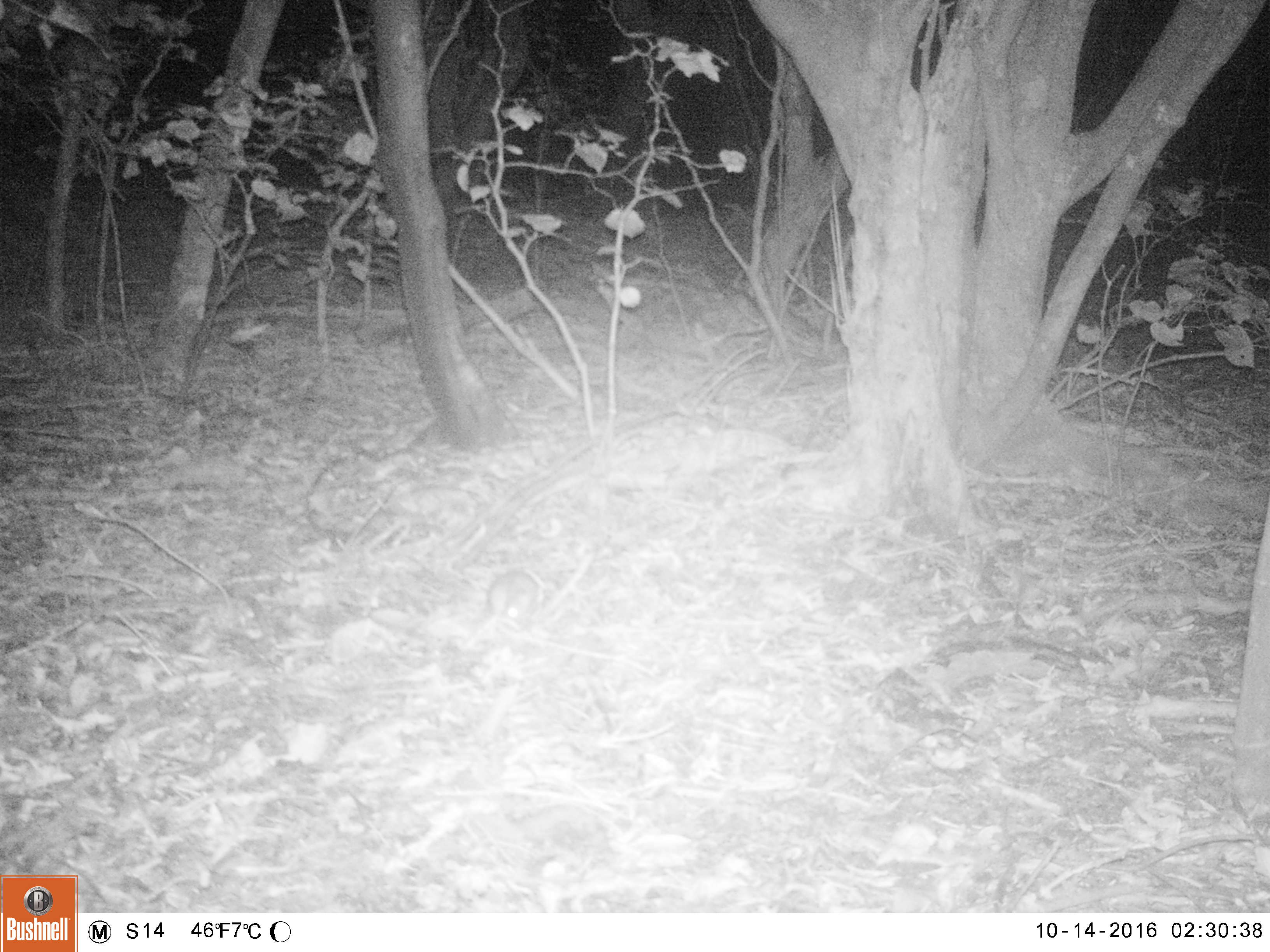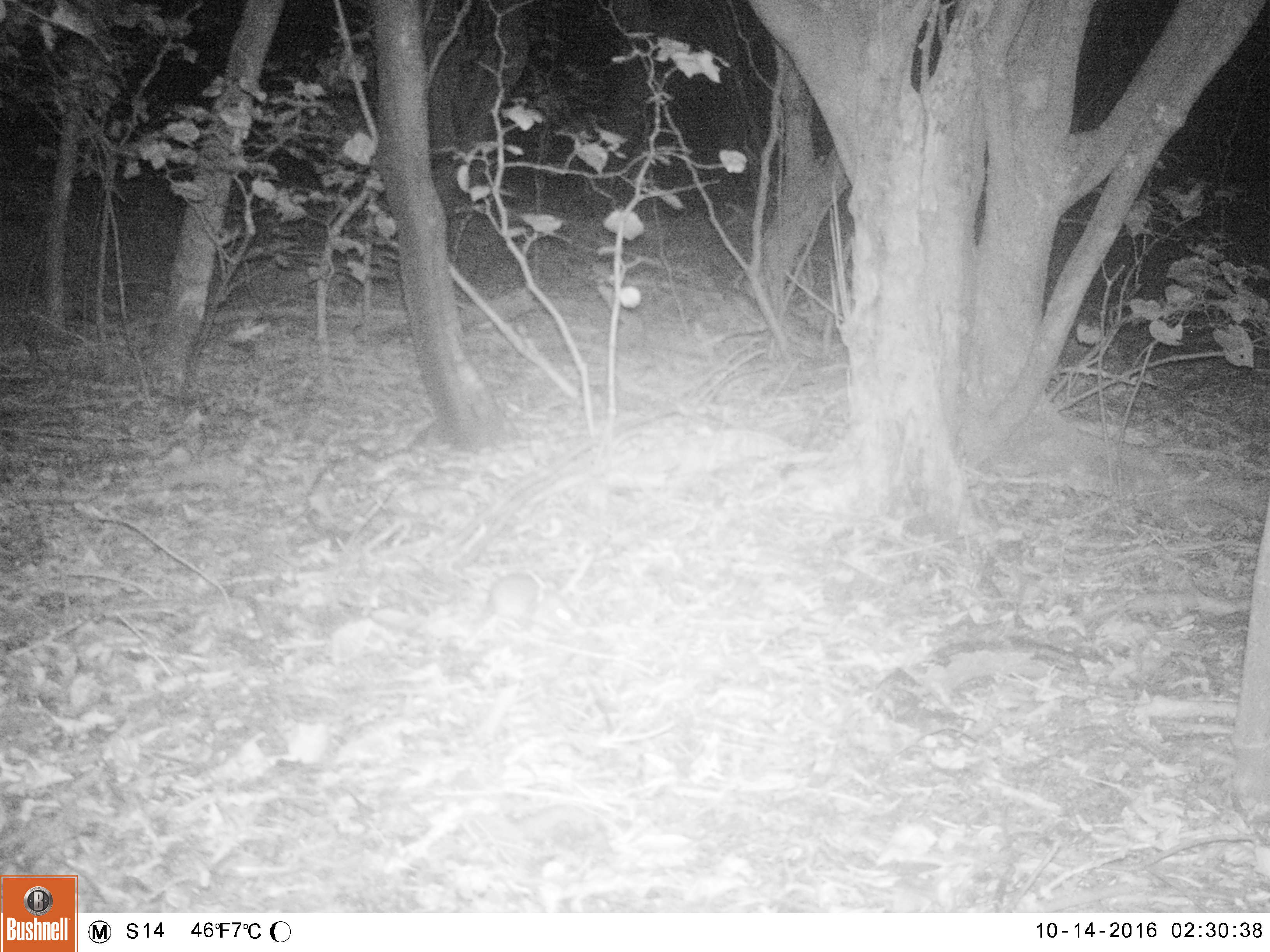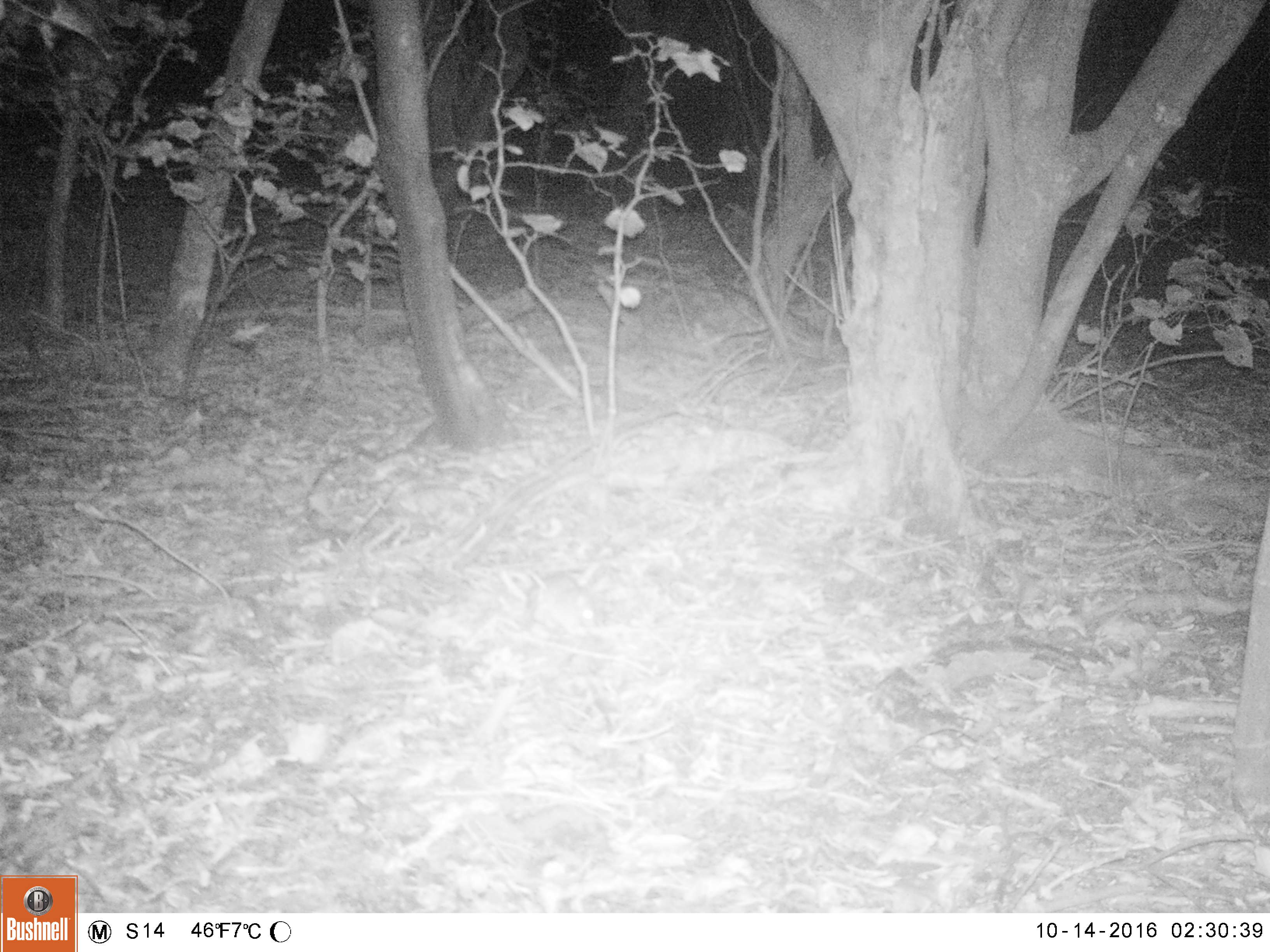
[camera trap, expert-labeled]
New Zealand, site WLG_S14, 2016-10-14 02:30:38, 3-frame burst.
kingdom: Animalia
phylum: Chordata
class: Mammalia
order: Rodentia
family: Muridae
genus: Rattus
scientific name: Rattus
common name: rat